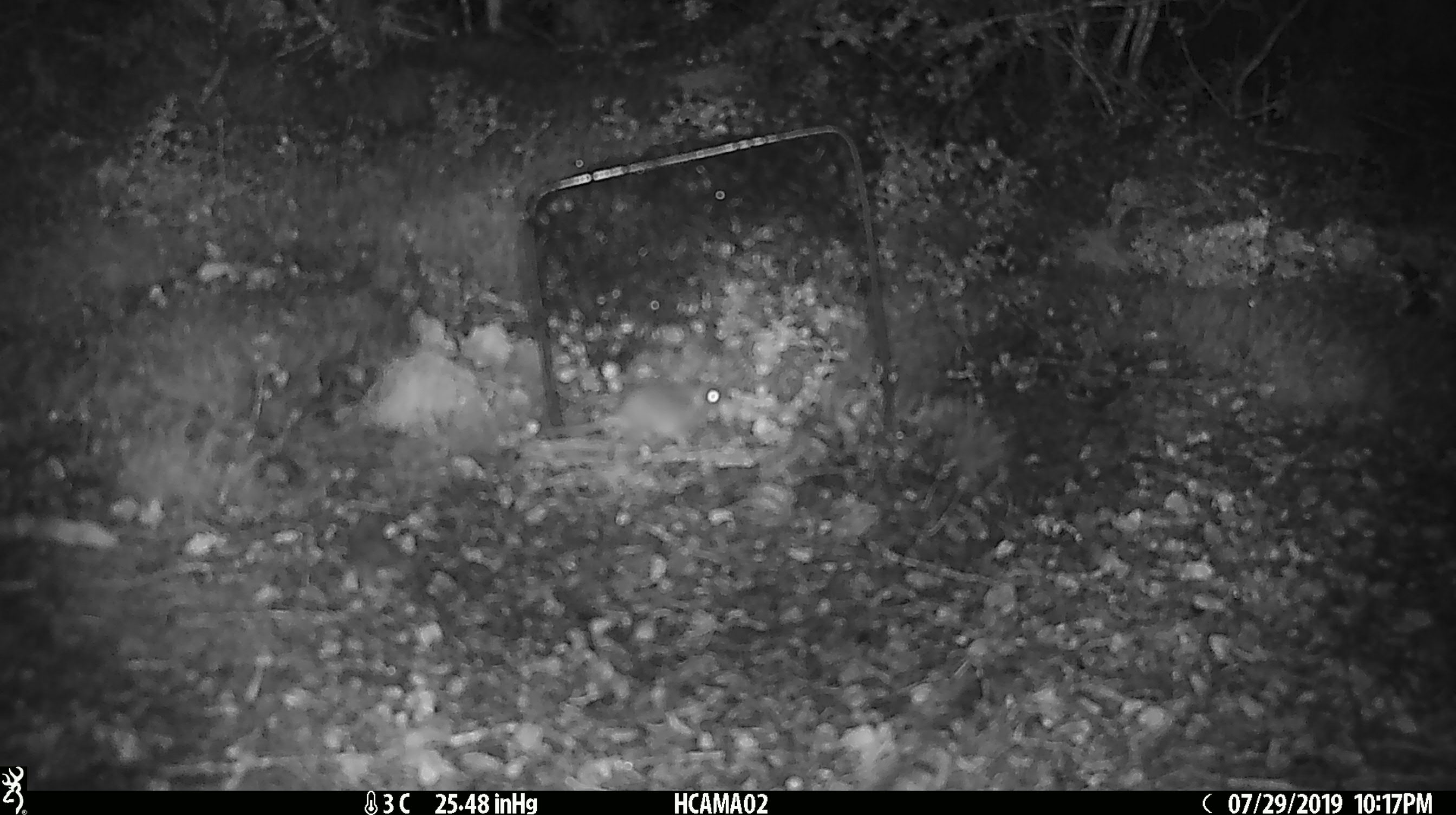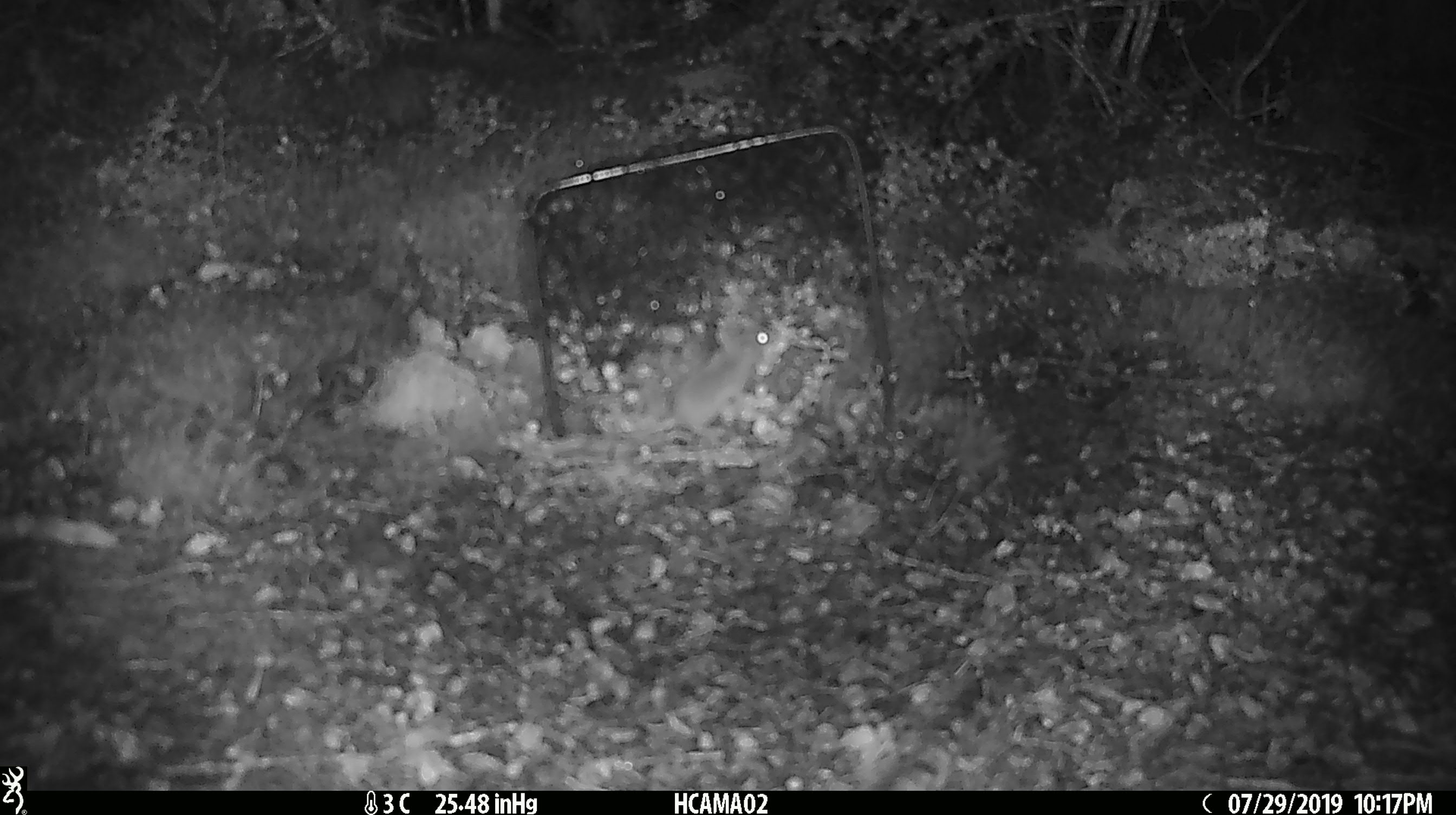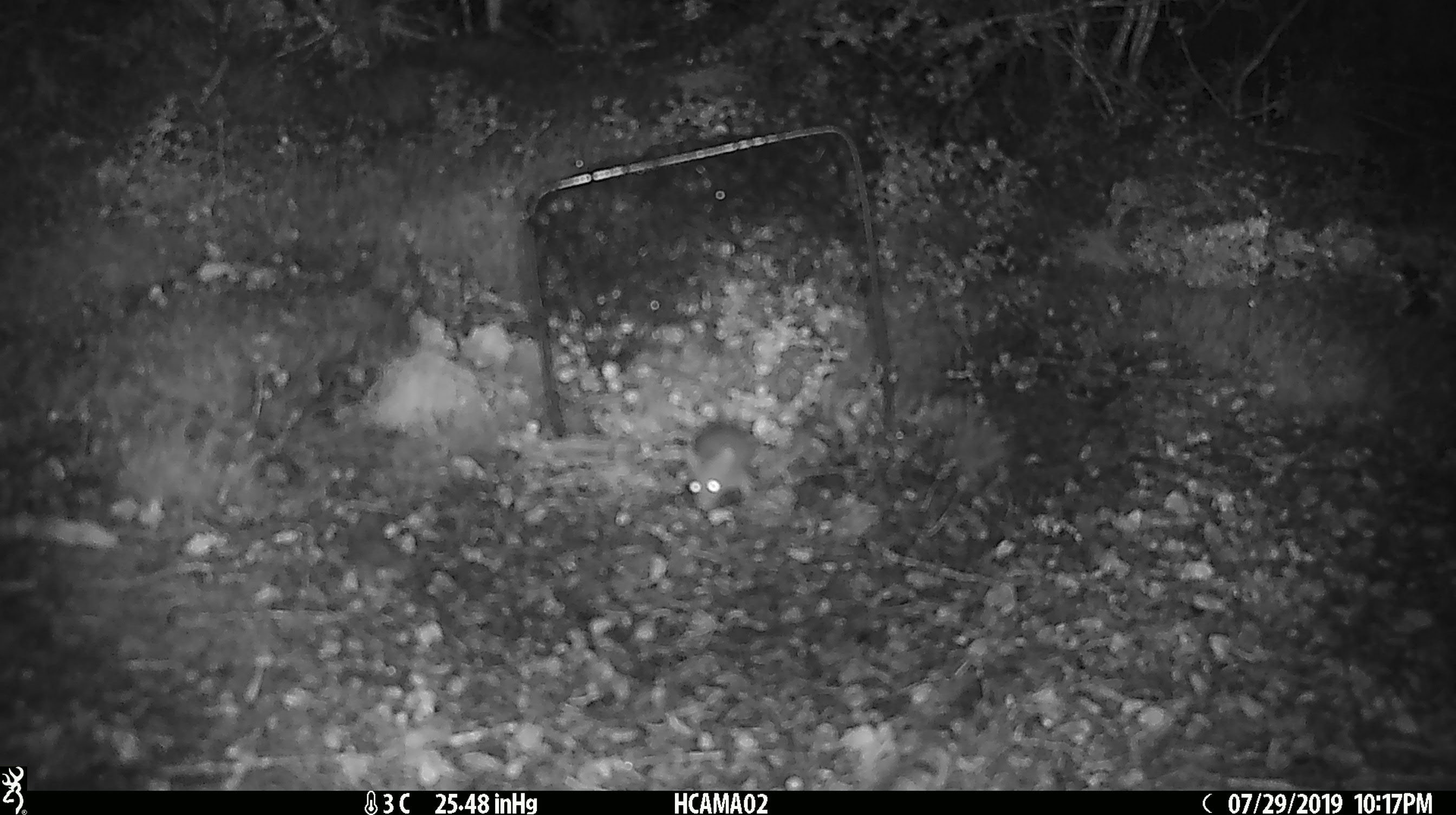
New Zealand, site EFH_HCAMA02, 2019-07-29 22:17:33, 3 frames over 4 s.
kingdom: Animalia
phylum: Chordata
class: Mammalia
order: Rodentia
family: Muridae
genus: Mus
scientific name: Mus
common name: mouse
Mouse (Mus).